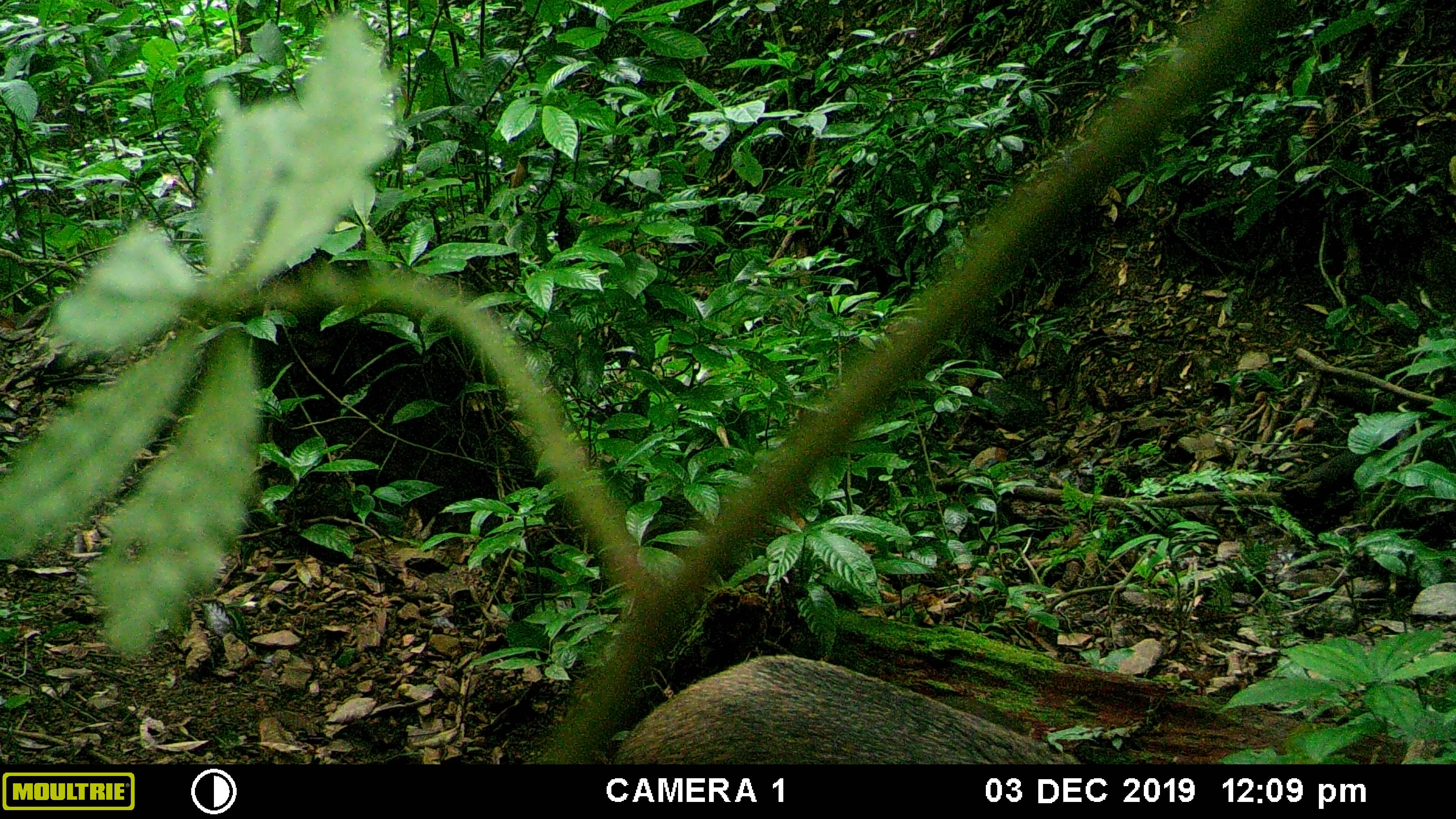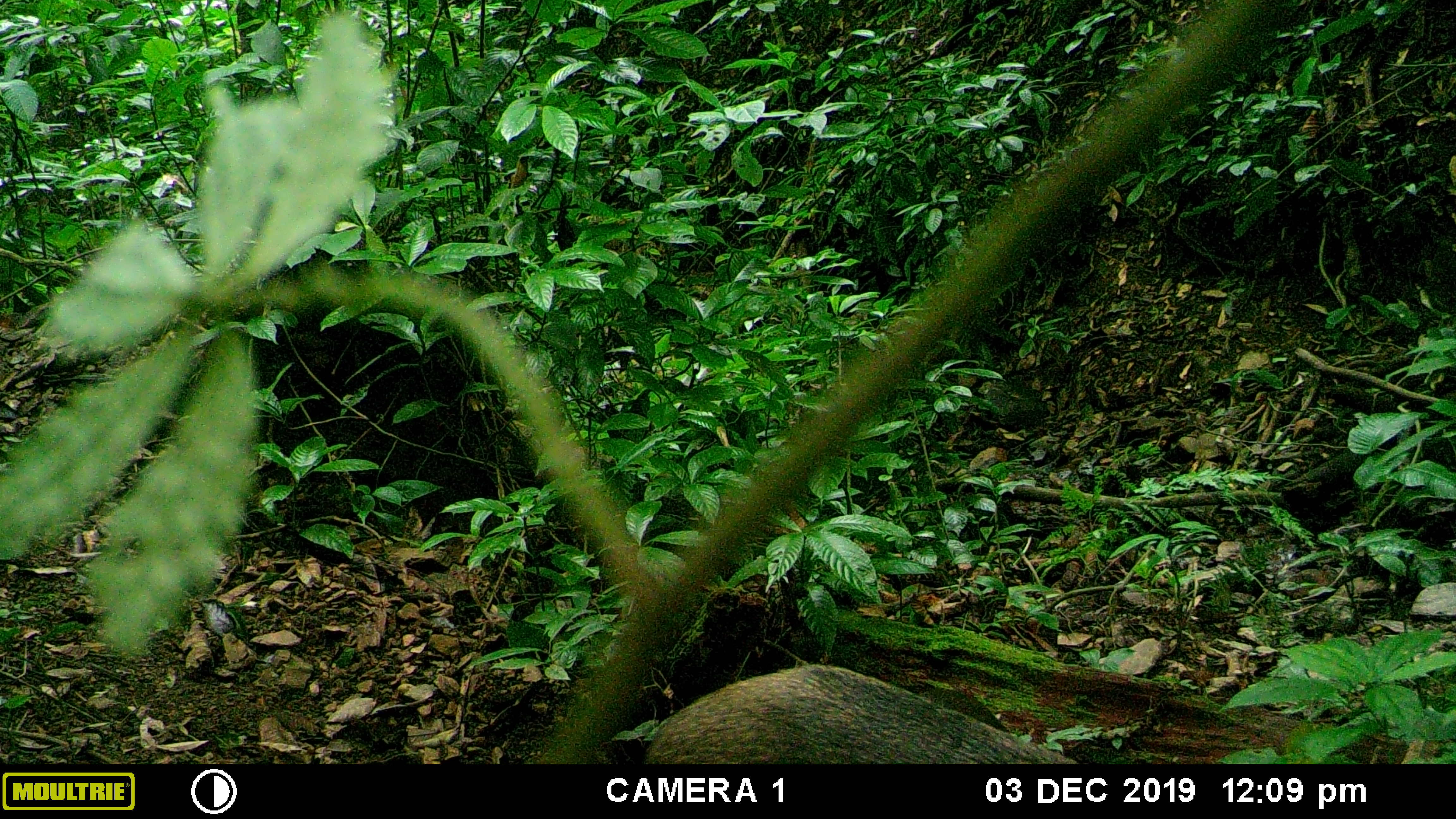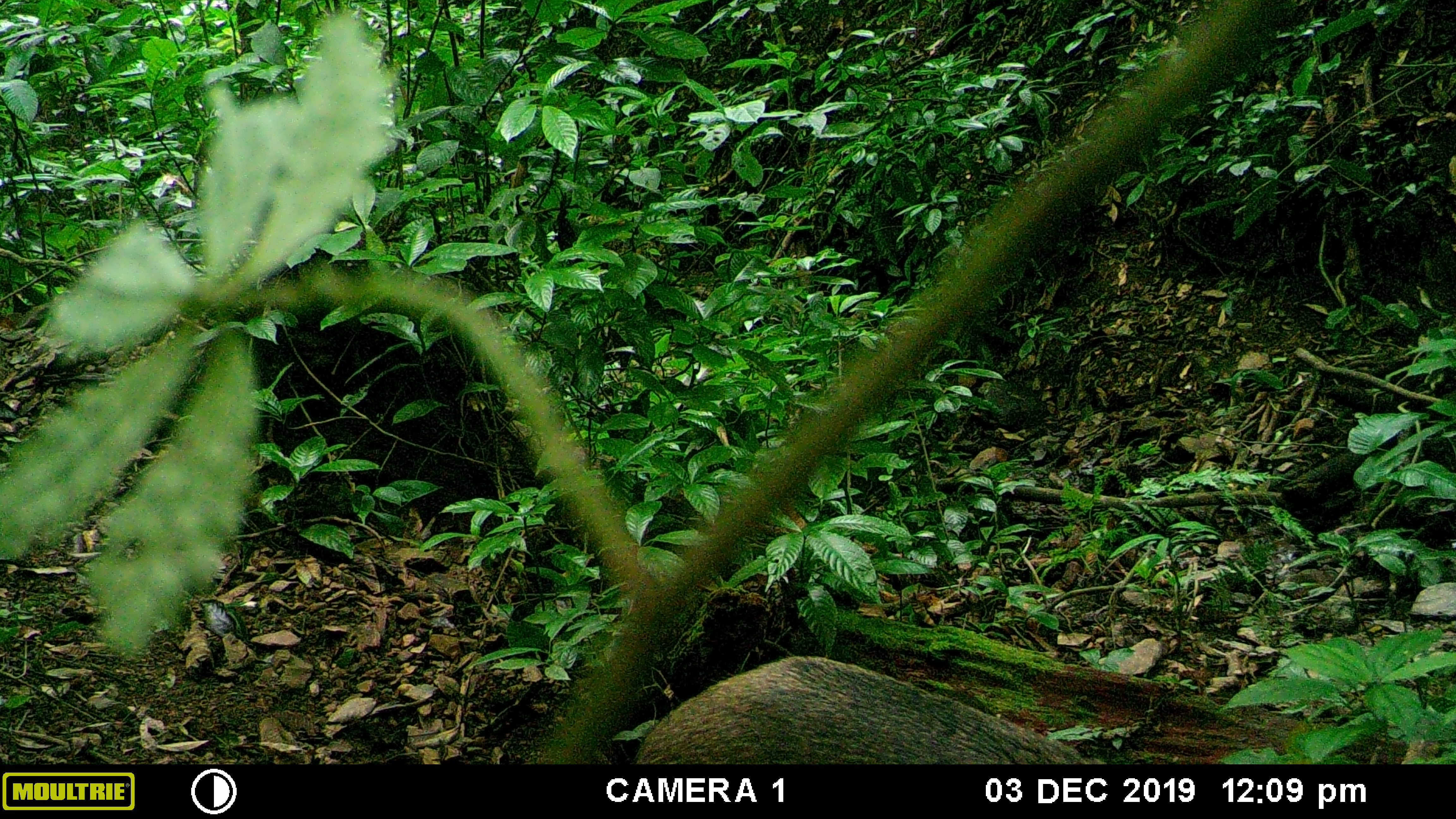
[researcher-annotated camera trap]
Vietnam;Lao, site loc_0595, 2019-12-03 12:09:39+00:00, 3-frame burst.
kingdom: Animalia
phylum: Chordata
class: Mammalia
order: Artiodactyla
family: Suidae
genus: Sus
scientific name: Sus scrofa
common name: eurasian wild pig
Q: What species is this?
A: Eurasian wild pig (Sus scrofa).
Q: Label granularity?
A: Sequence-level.